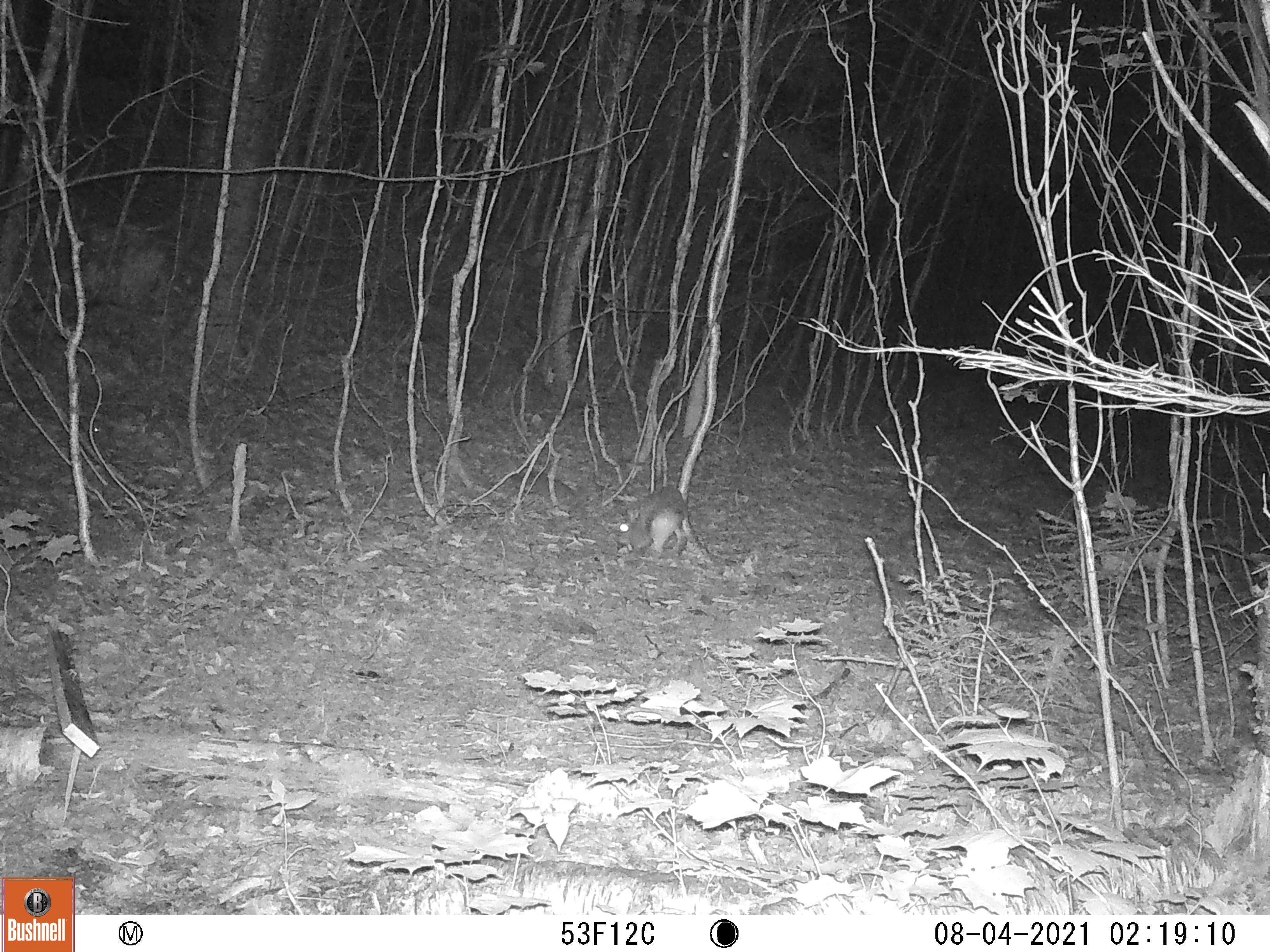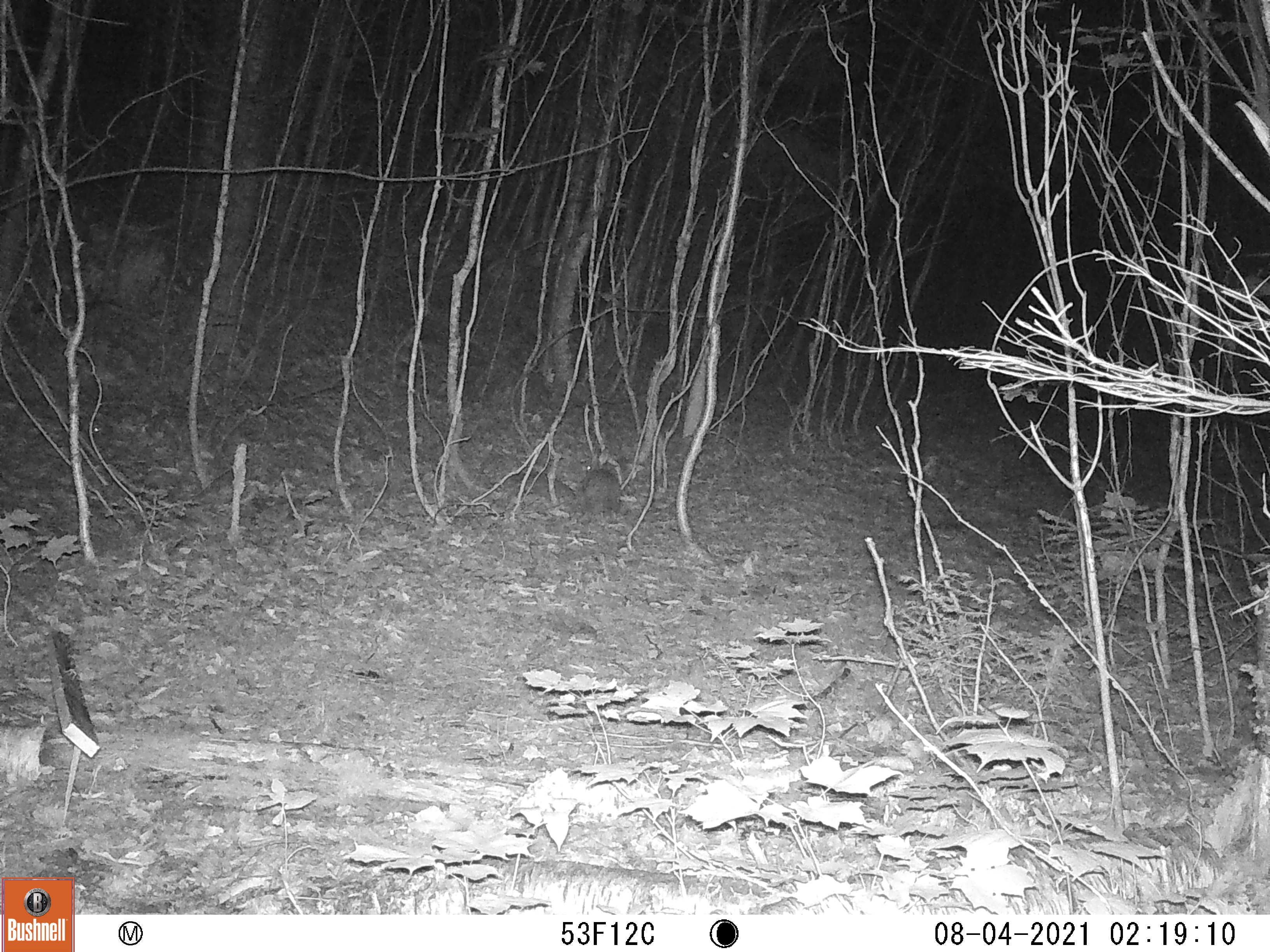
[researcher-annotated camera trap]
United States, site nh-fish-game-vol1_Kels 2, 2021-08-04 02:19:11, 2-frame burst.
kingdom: Animalia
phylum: Chordata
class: Mammalia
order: Lagomorpha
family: Leporidae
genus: Sylvilagus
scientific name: Sylvilagus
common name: cottontail rabbit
Cottontail rabbit (Sylvilagus).